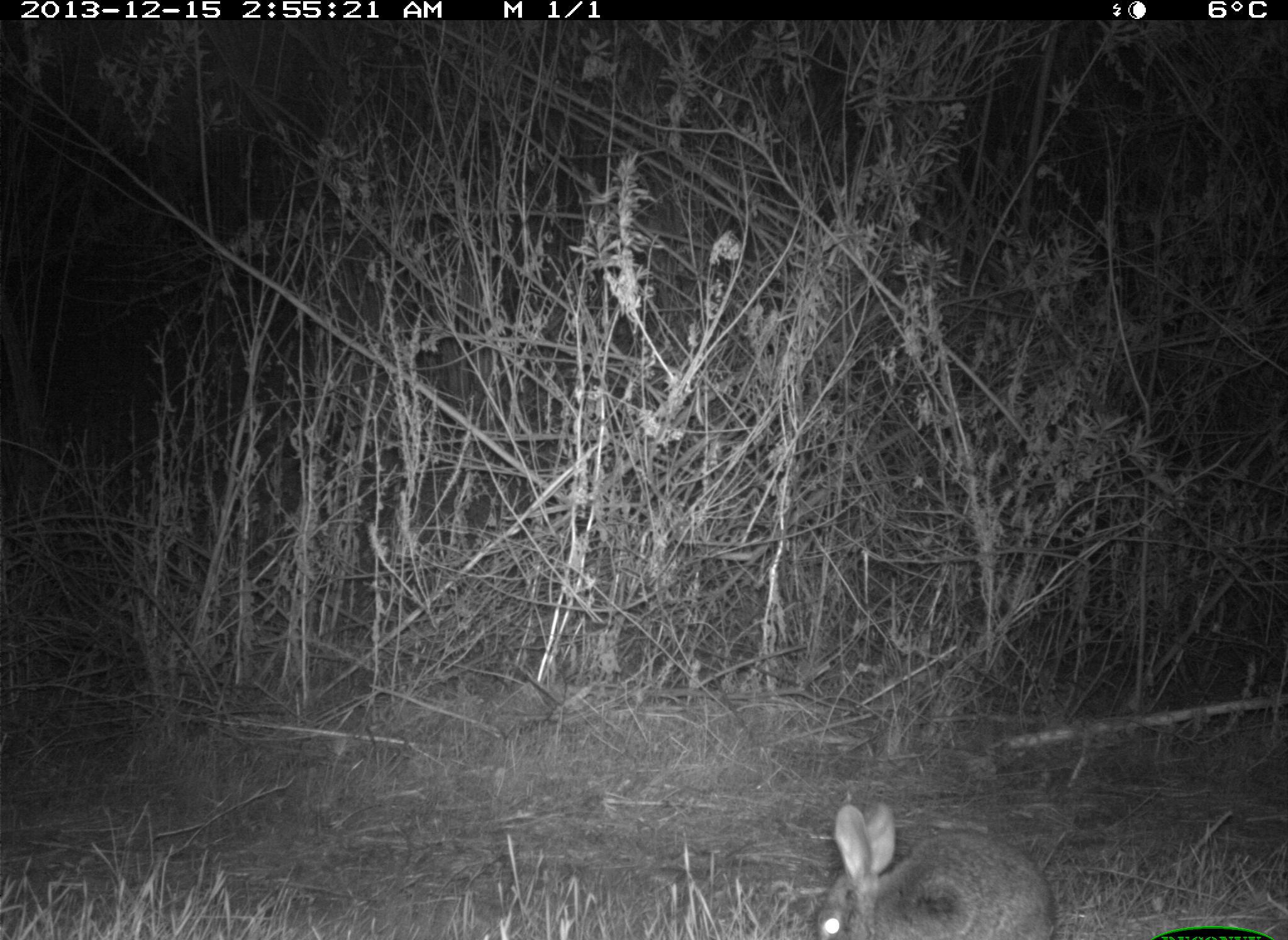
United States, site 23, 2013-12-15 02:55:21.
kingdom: Animalia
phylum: Chordata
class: Mammalia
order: Lagomorpha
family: Leporidae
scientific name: Leporidae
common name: rabbits and hares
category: rabbit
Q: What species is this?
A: Rabbit (rabbits and hares) (Leporidae).